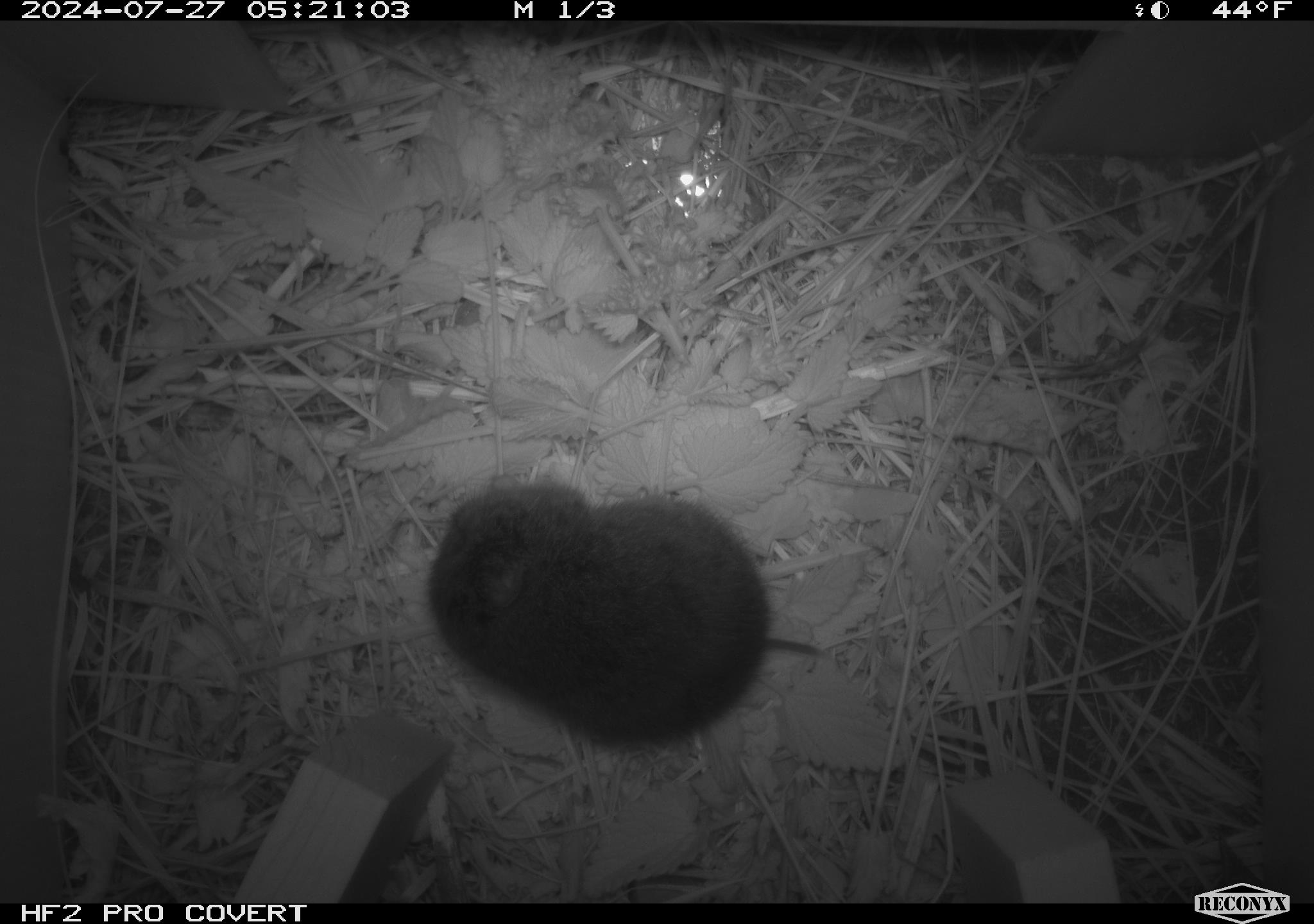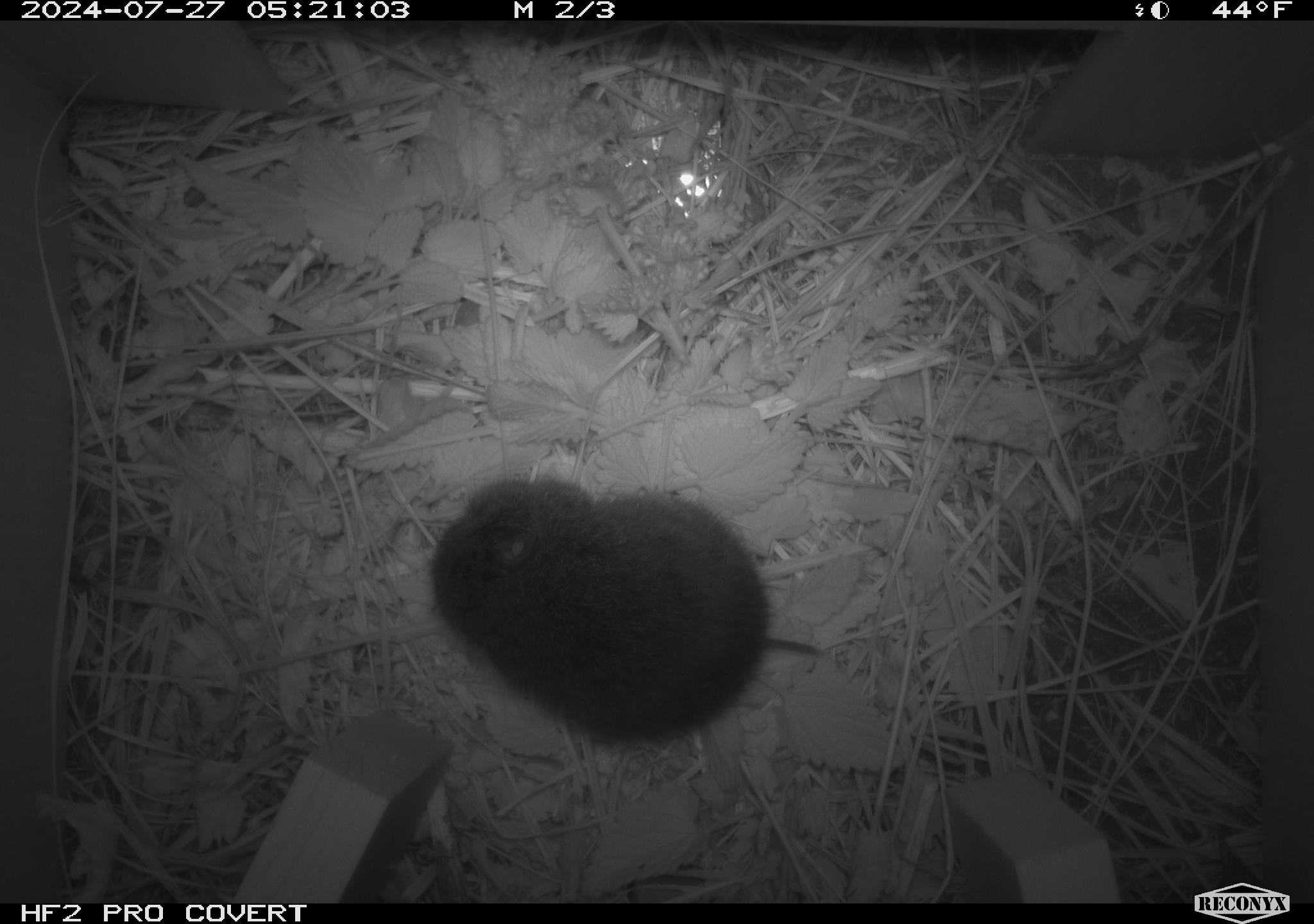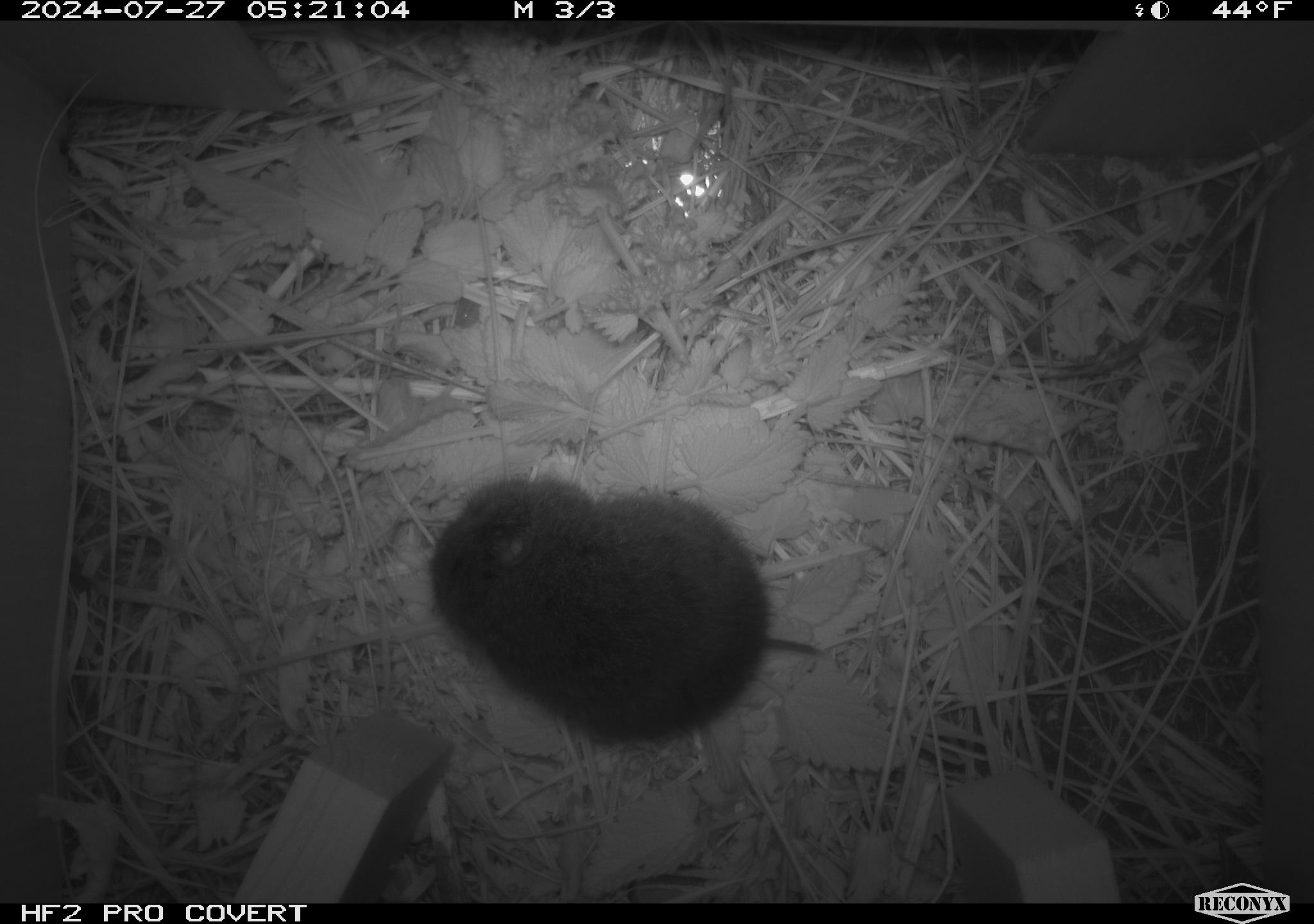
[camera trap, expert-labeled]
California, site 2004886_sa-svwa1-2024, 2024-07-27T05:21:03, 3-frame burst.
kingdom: Animalia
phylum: Chordata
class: Mammalia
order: Rodentia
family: Cricetidae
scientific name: Arvicolinae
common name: voles, lemmings, and muskrats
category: arvicolinae subfamily